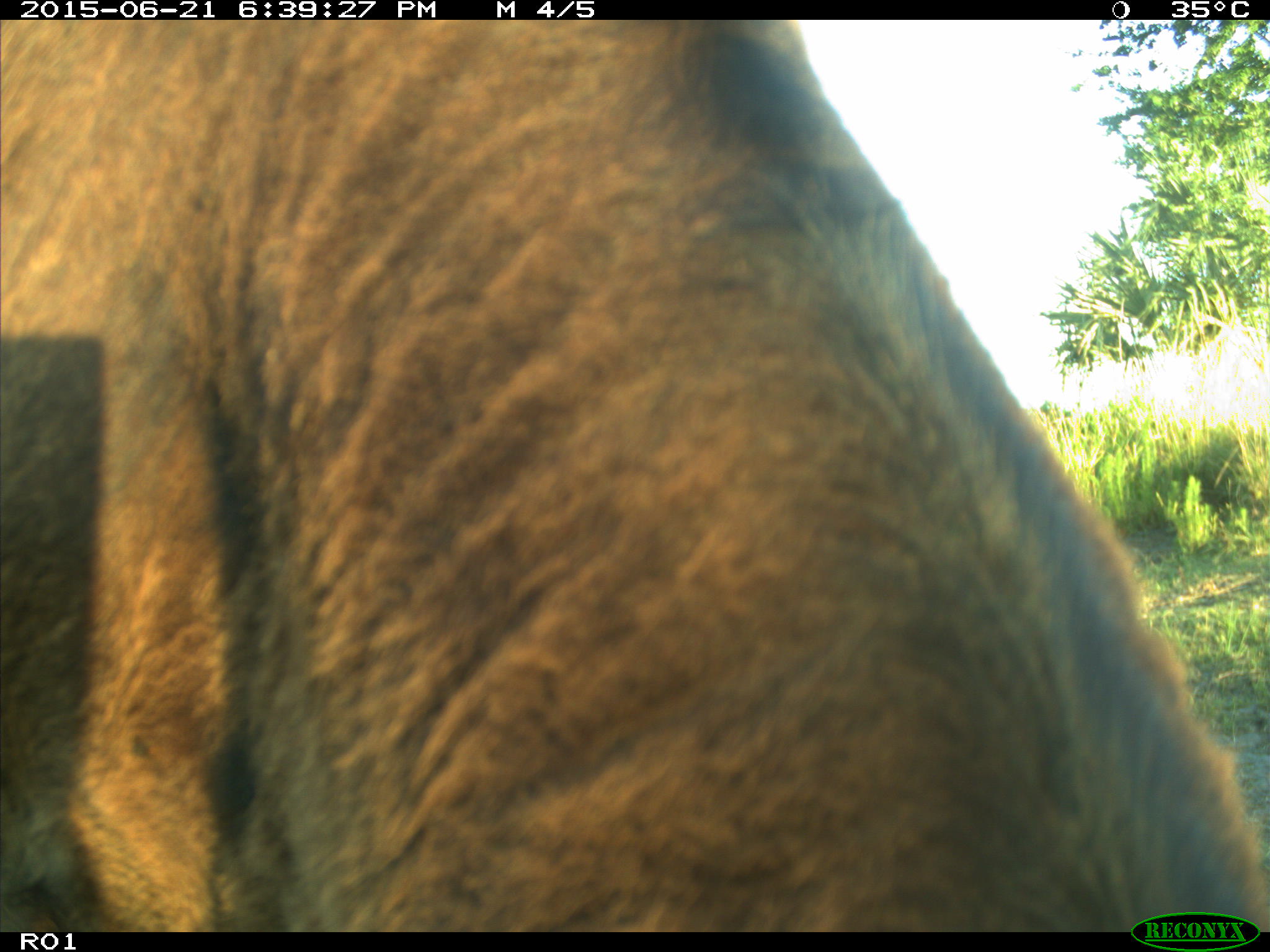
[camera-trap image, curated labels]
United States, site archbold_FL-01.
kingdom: Animalia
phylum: Chordata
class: Mammalia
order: Artiodactyla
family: Bovidae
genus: Bos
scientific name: Bos taurus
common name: domestic cow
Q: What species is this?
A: Bos taurus (domestic cow).